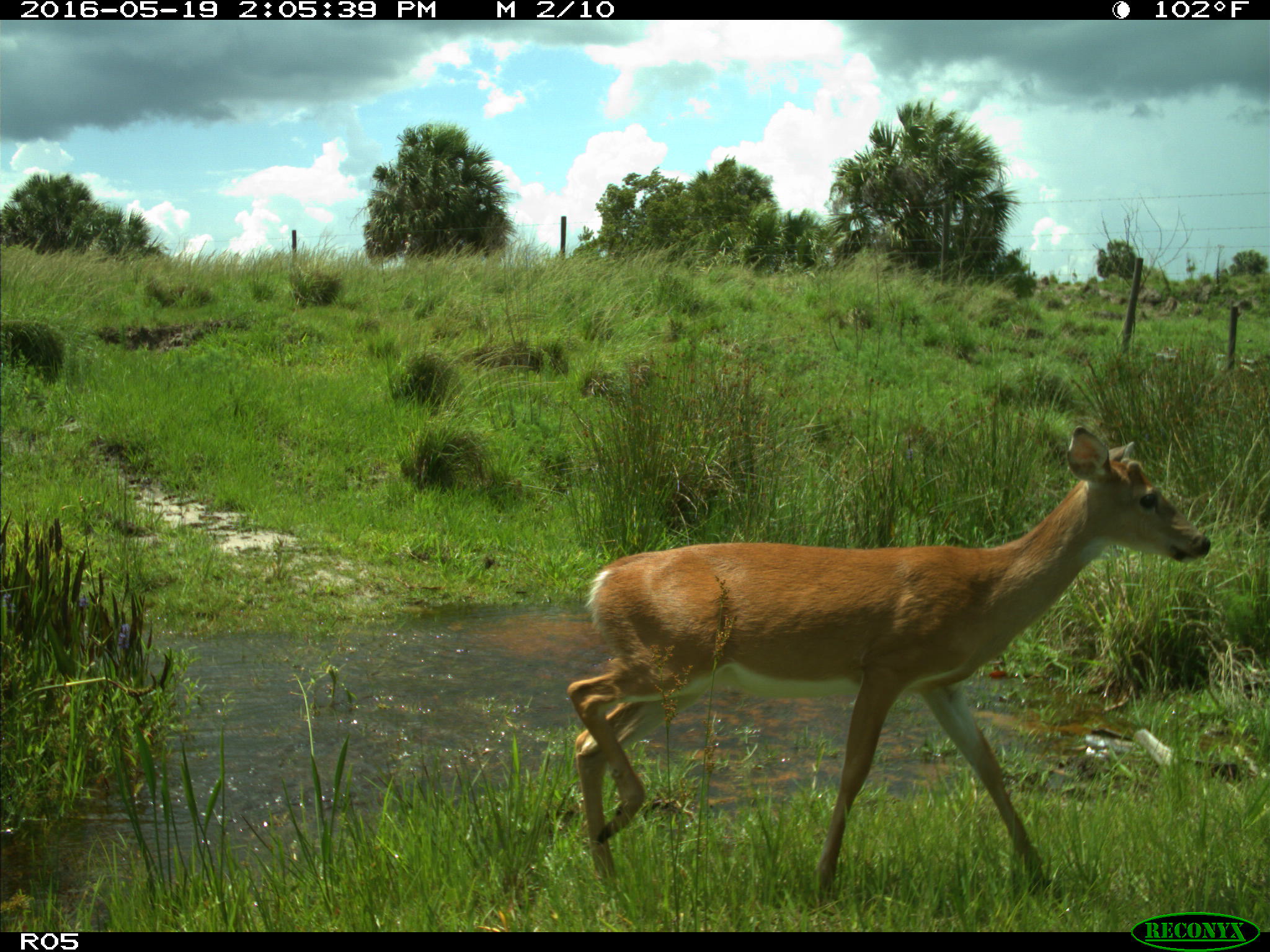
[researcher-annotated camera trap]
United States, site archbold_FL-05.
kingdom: Animalia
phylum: Chordata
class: Mammalia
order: Artiodactyla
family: Cervidae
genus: Odocoileus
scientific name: Odocoileus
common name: deer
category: unidentified deer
Unidentified deer (deer) (Odocoileus).